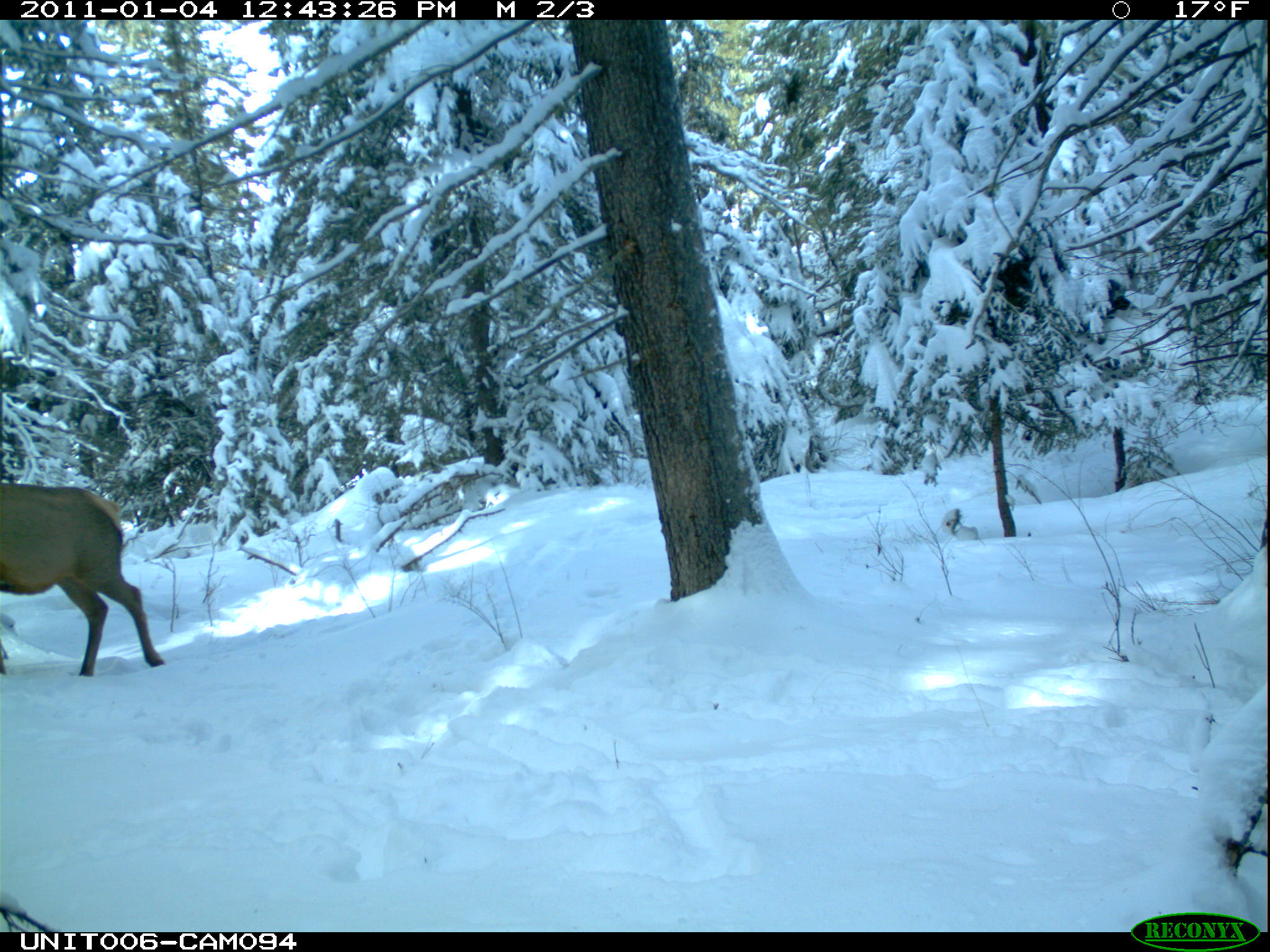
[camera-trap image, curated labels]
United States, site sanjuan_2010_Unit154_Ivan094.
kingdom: Animalia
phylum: Chordata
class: Mammalia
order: Artiodactyla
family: Cervidae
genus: Cervus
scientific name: Cervus elaphus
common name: red deer